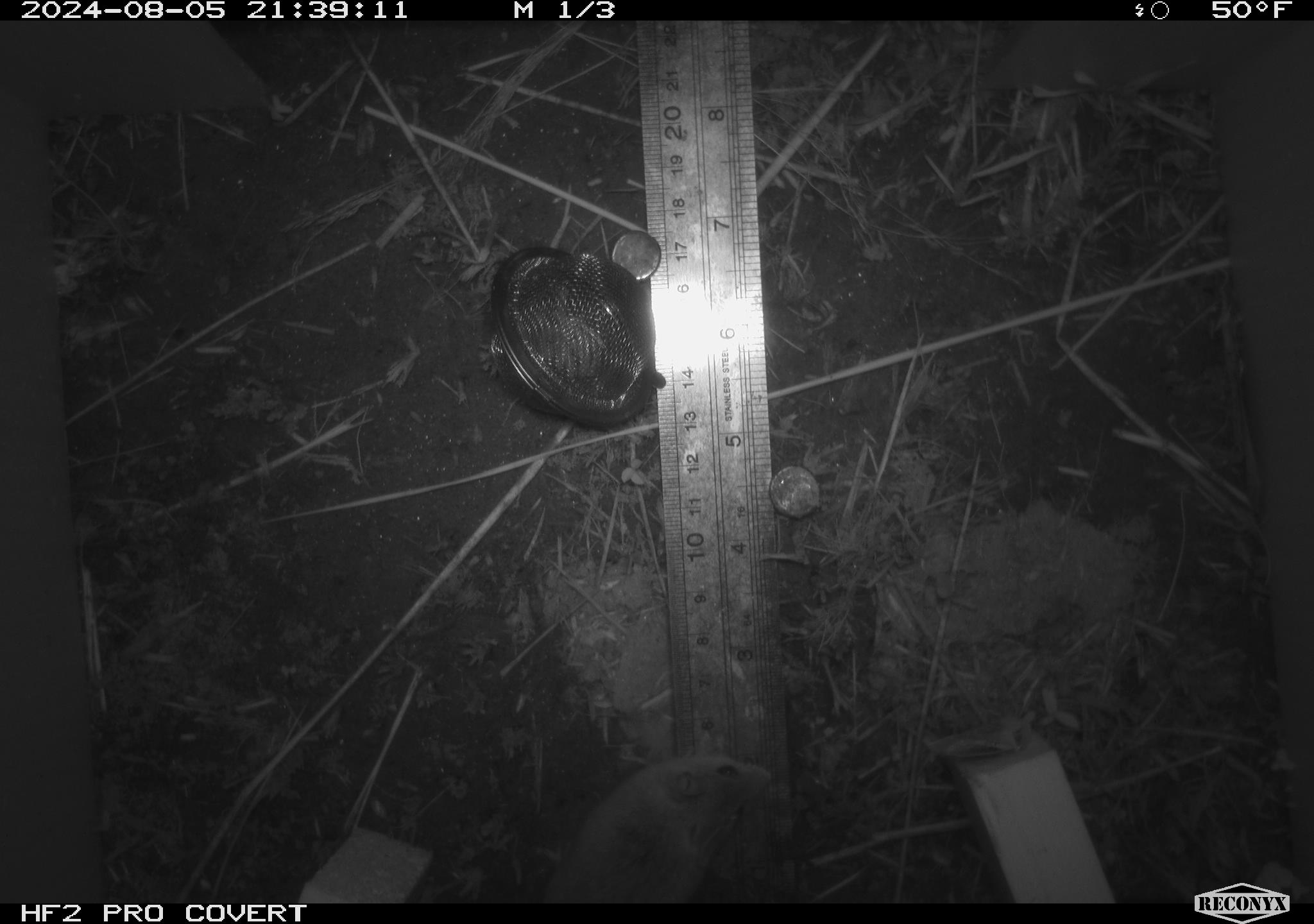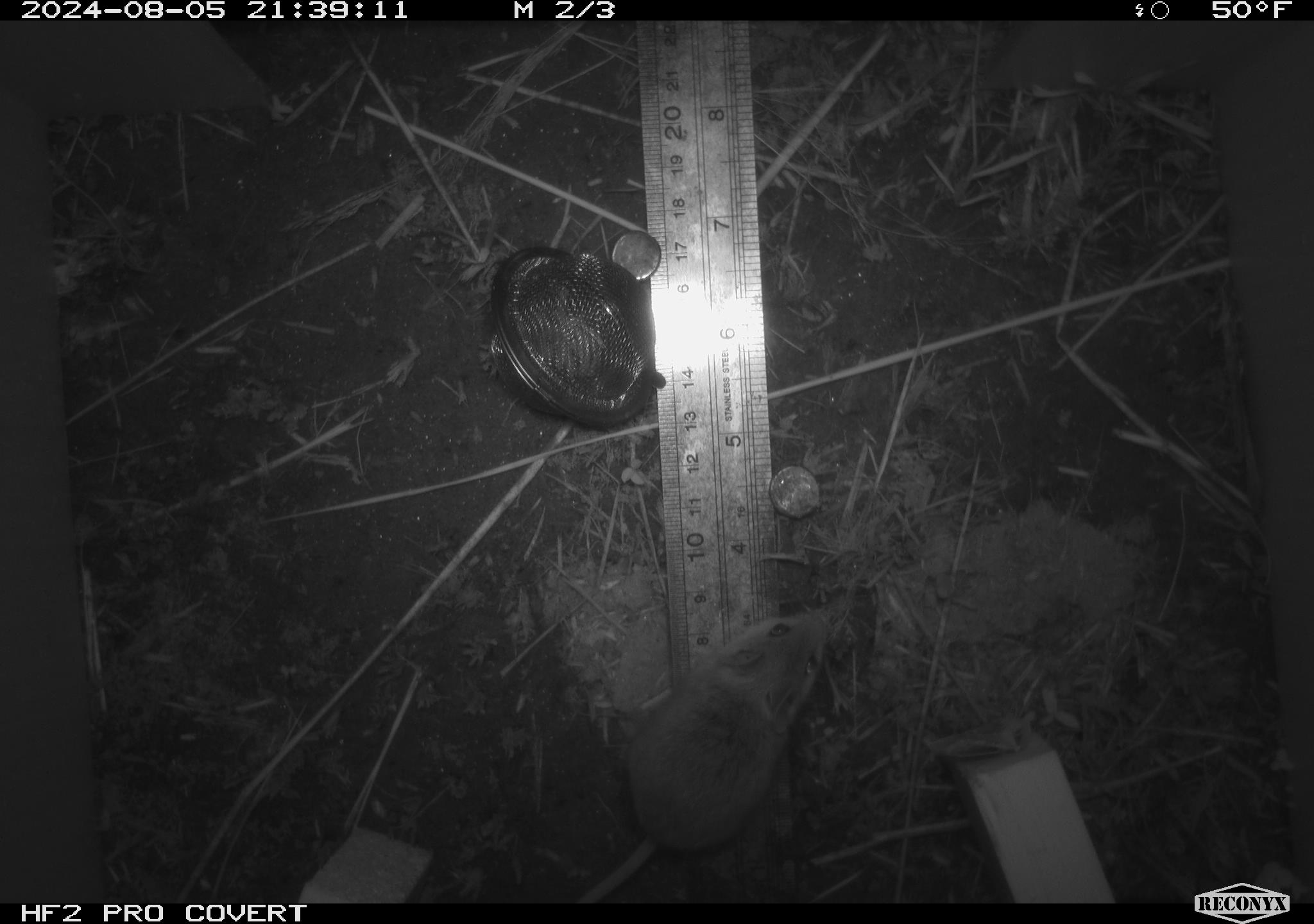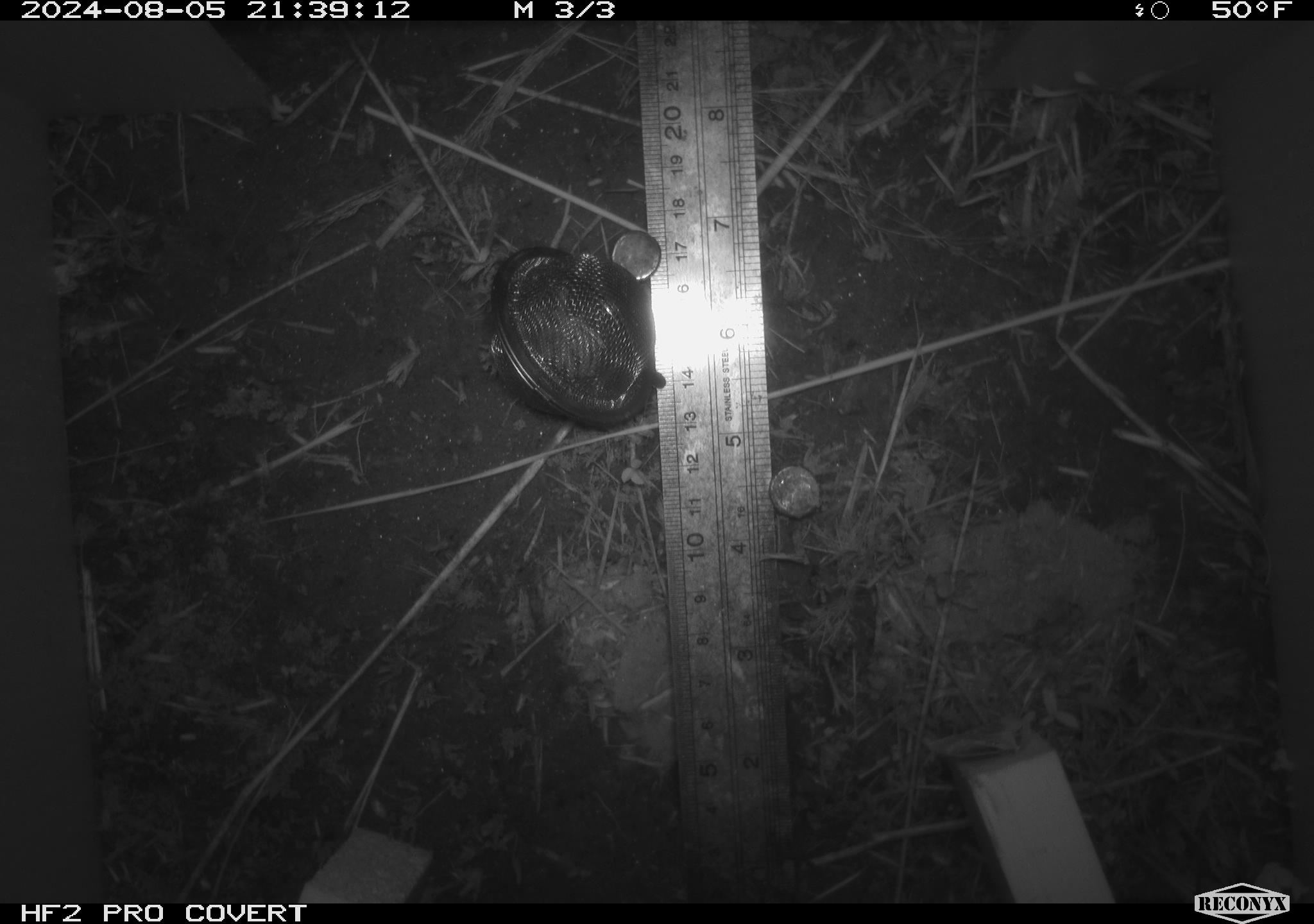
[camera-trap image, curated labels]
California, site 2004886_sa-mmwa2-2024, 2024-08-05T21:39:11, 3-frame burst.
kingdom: Animalia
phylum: Chordata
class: Mammalia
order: Rodentia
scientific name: Rodentia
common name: mouse species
Mouse species (Rodentia).